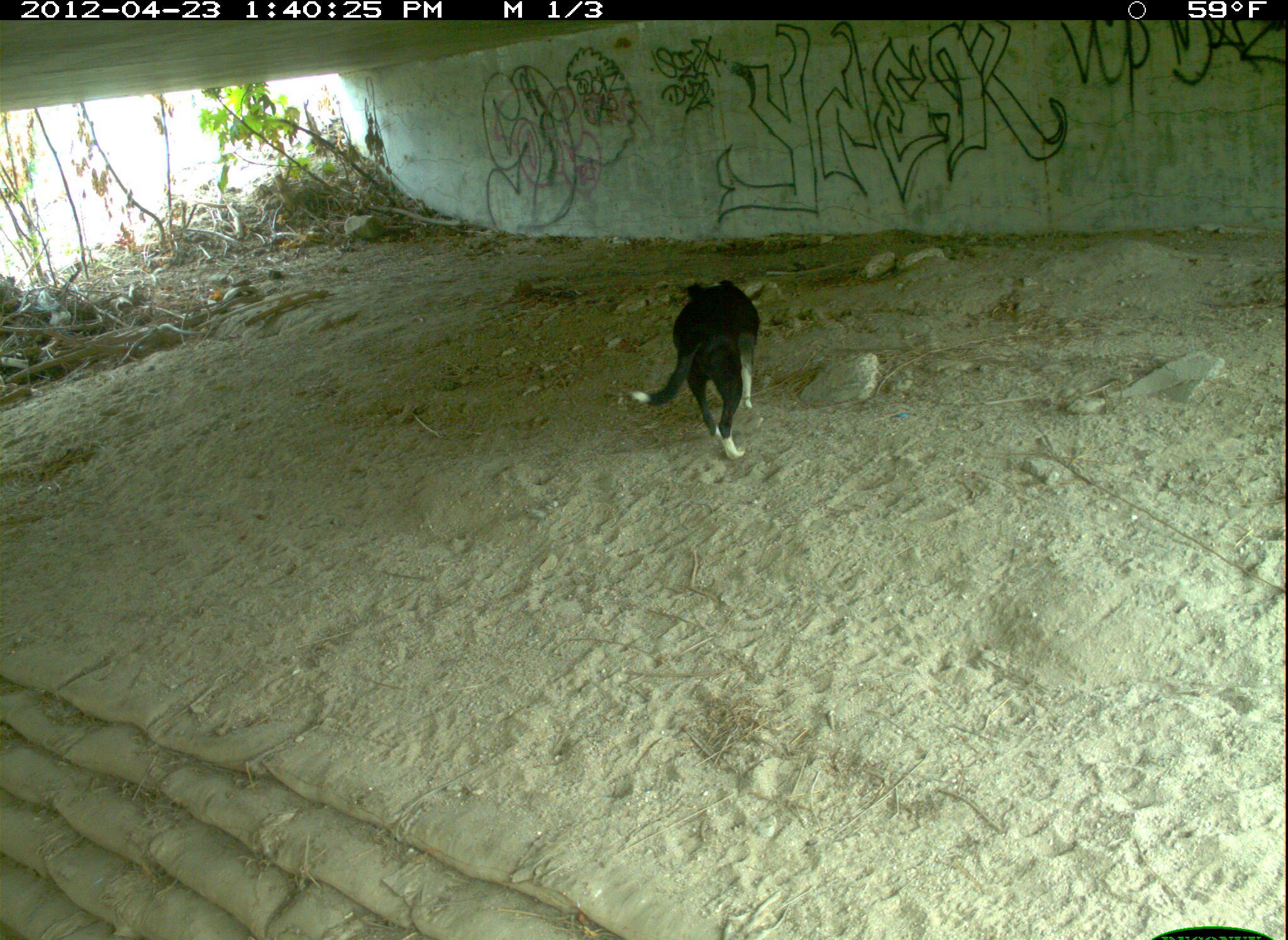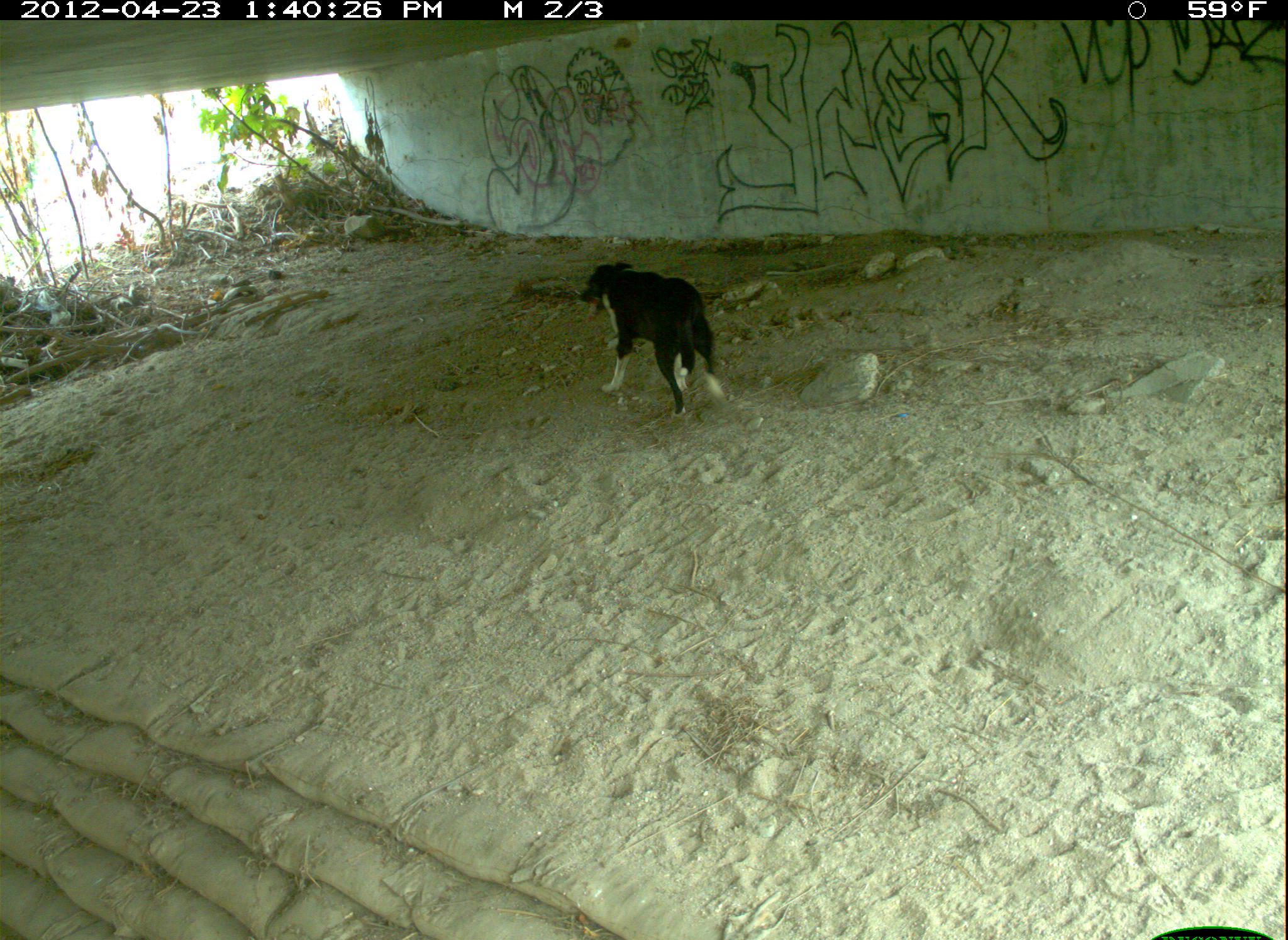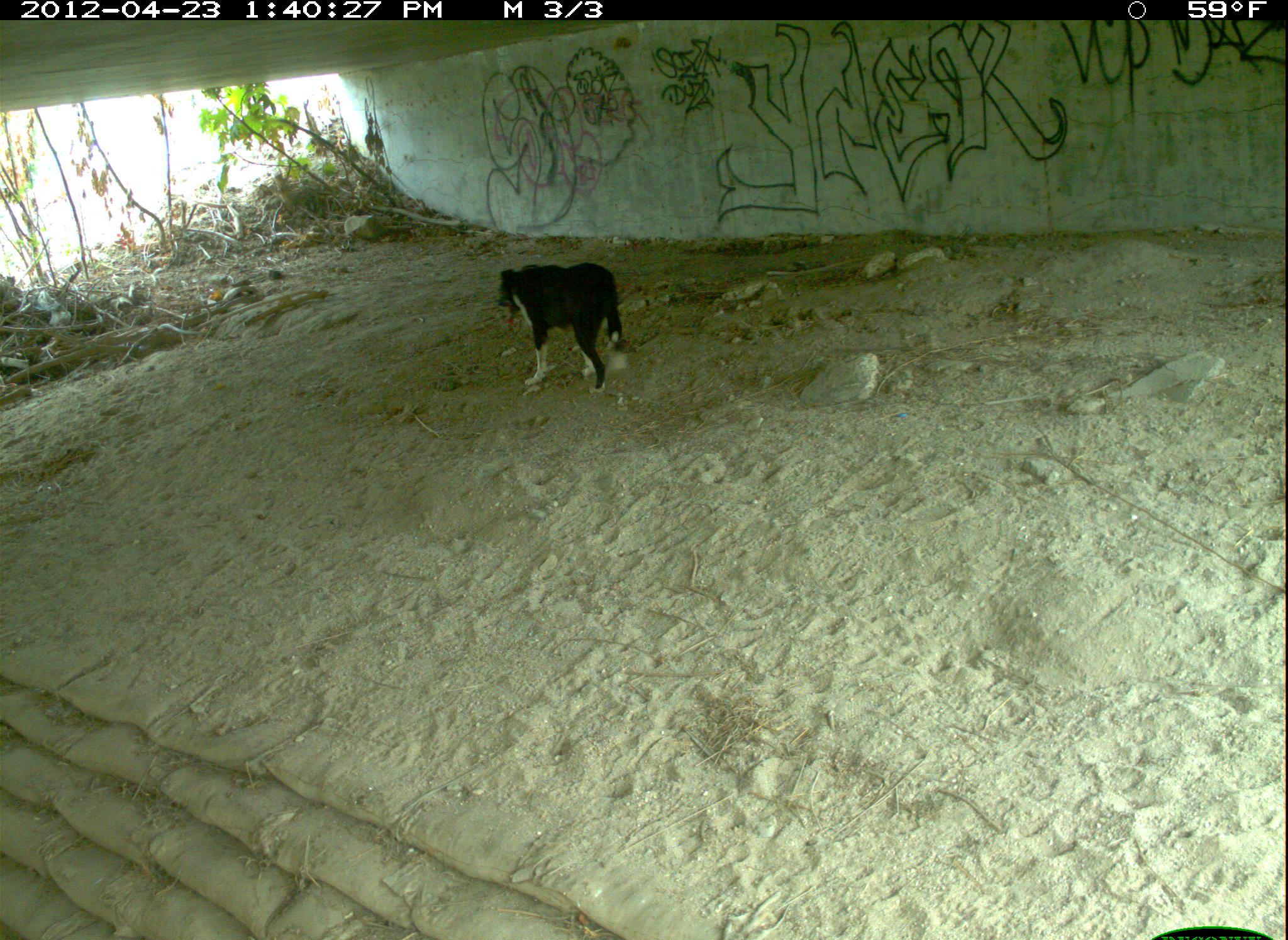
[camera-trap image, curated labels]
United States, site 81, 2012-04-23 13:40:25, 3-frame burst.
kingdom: Animalia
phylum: Chordata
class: Mammalia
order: Carnivora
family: Canidae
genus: Canis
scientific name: Canis familiaris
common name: domestic dog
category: dog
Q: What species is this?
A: Dog (domestic dog) (Canis familiaris).